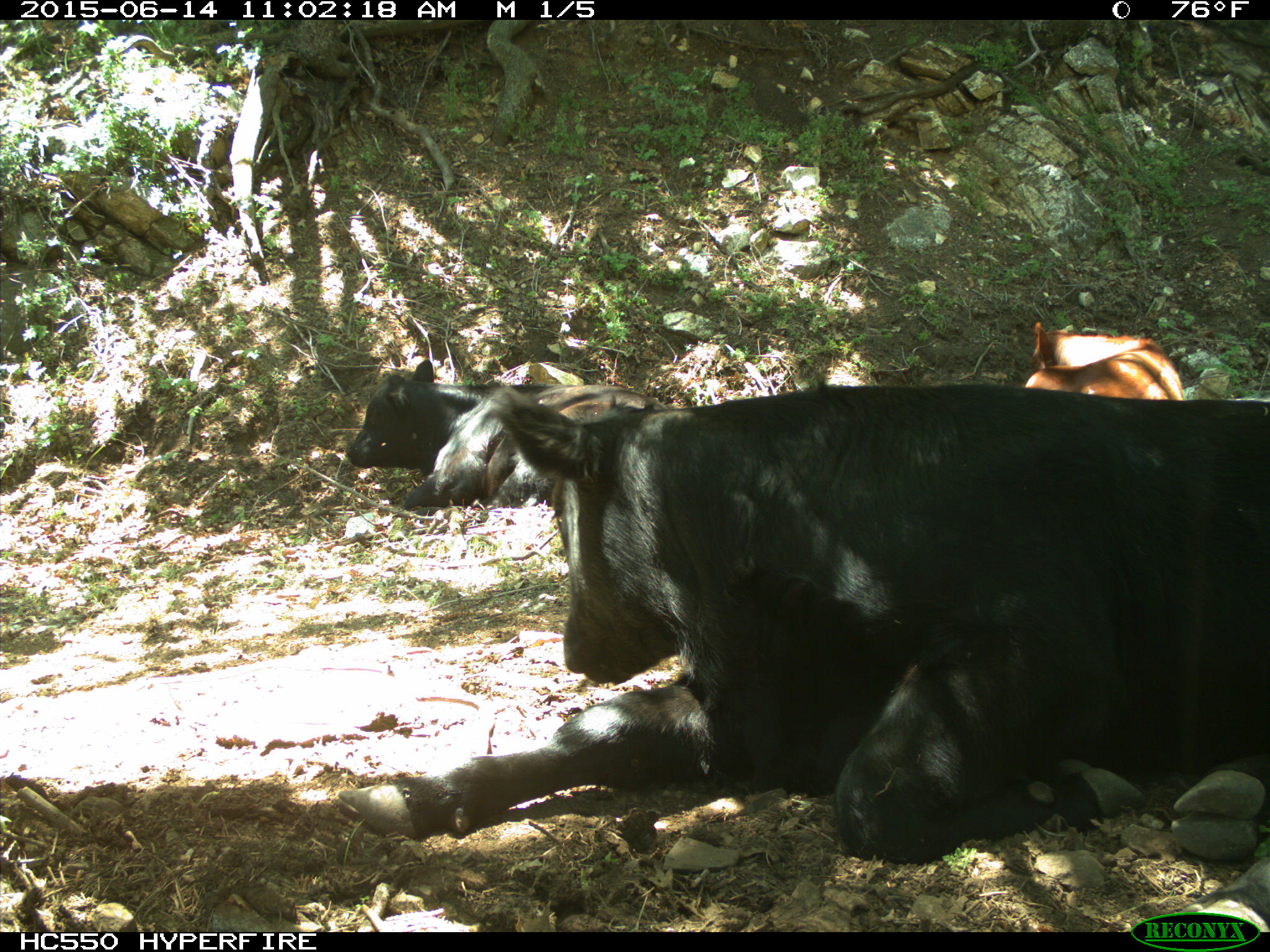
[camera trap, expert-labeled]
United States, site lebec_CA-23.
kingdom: Animalia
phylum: Chordata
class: Mammalia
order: Artiodactyla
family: Bovidae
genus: Bos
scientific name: Bos taurus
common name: domestic cow